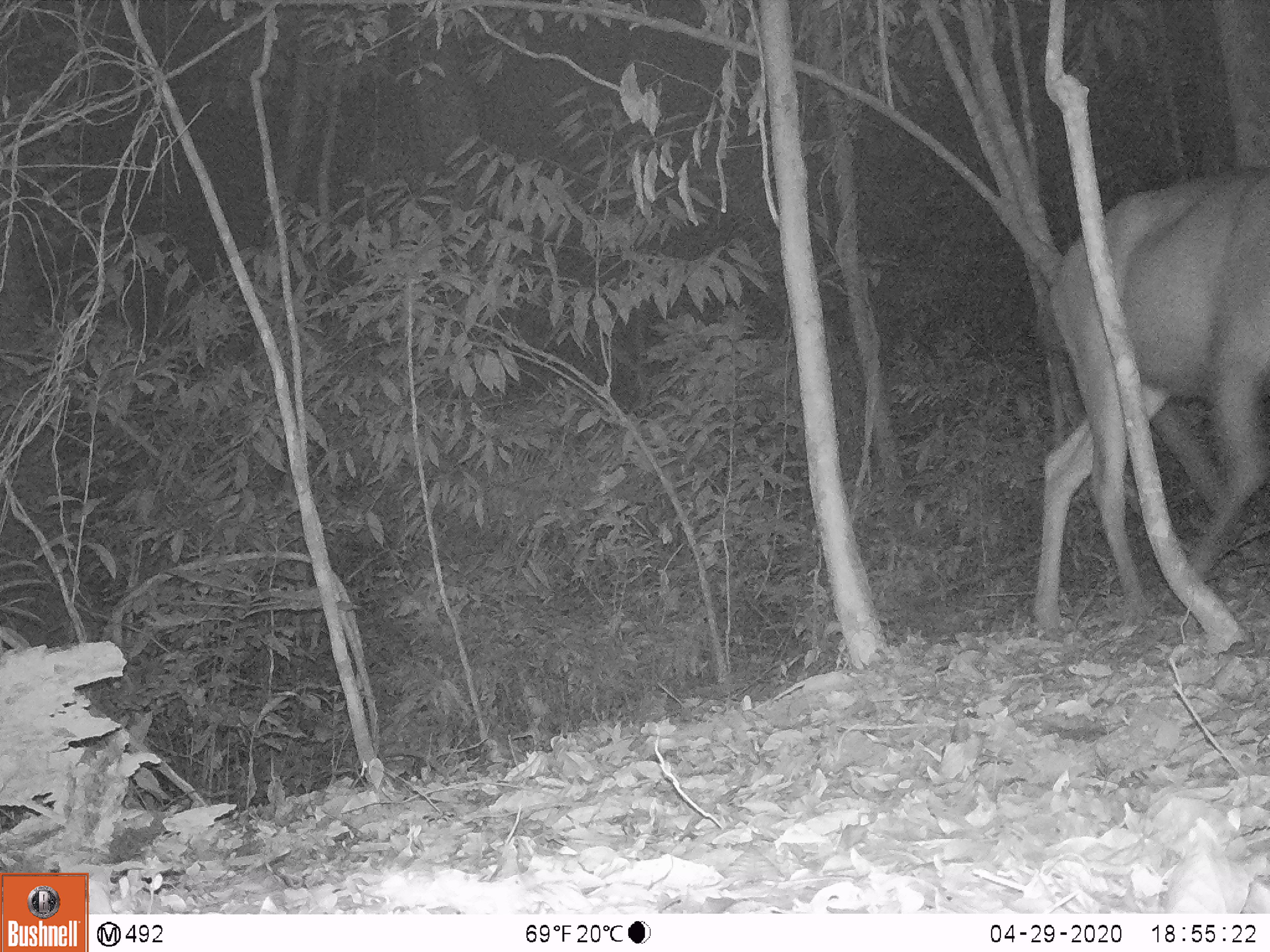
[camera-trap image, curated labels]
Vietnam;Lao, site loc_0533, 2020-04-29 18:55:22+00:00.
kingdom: Animalia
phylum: Chordata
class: Mammalia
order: Artiodactyla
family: Cervidae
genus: Rusa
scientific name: Rusa unicolor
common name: sambar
Sambar (Rusa unicolor). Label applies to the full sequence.